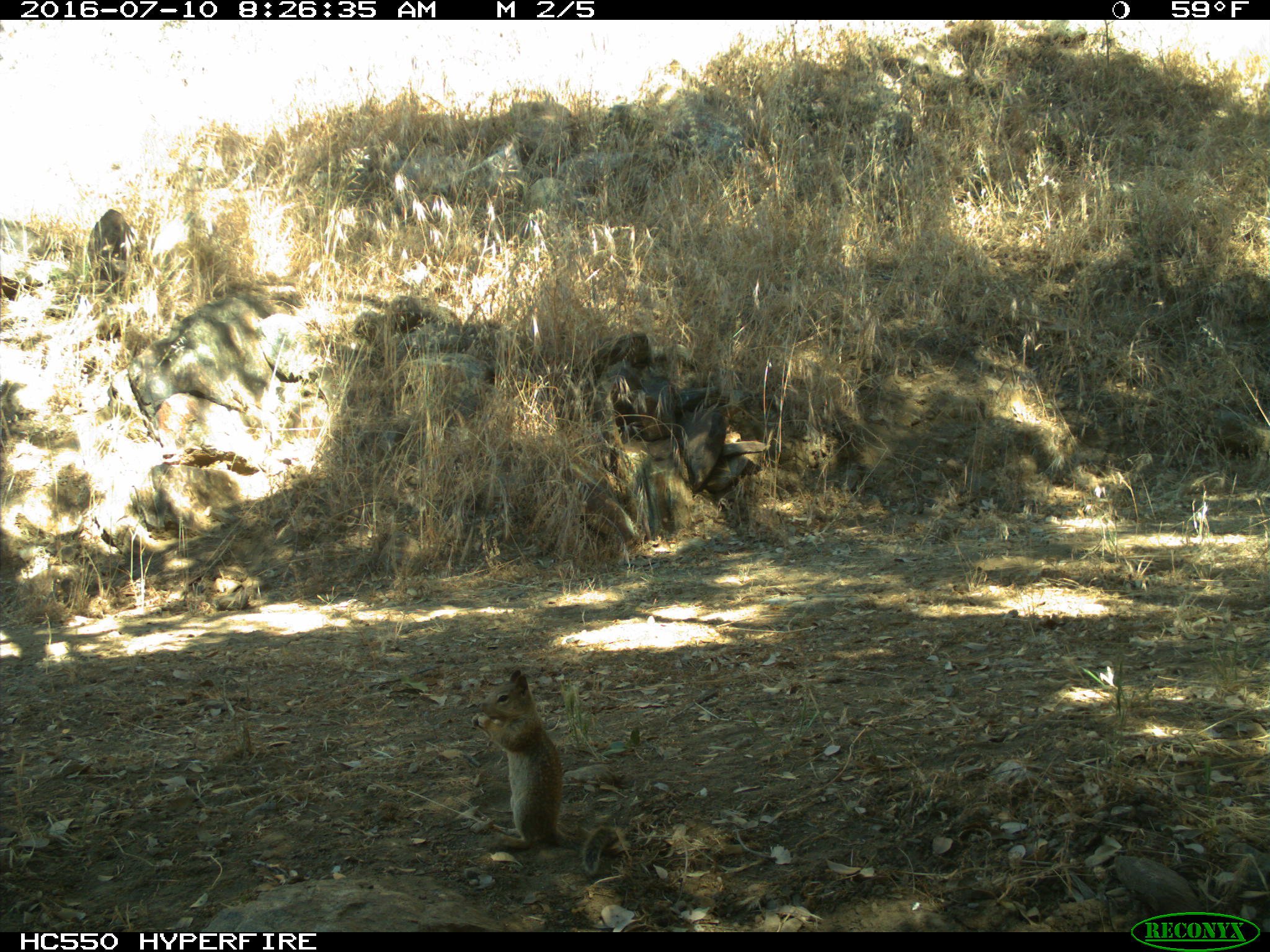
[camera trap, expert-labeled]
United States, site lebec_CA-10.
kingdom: Animalia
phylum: Chordata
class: Mammalia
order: Rodentia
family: Sciuridae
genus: Otospermophilus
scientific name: Otospermophilus beecheyi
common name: california ground squirrel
Otospermophilus beecheyi (california ground squirrel).